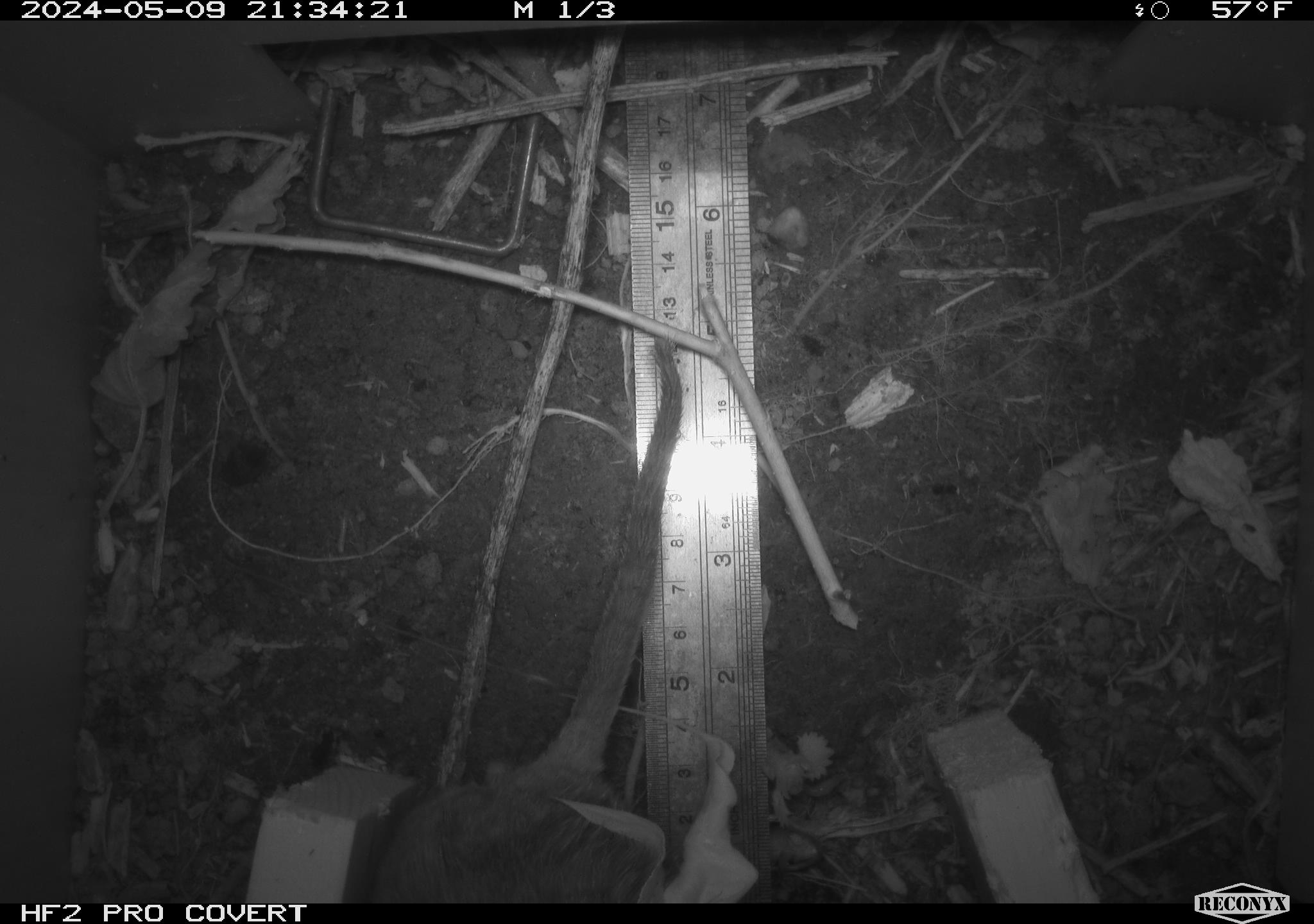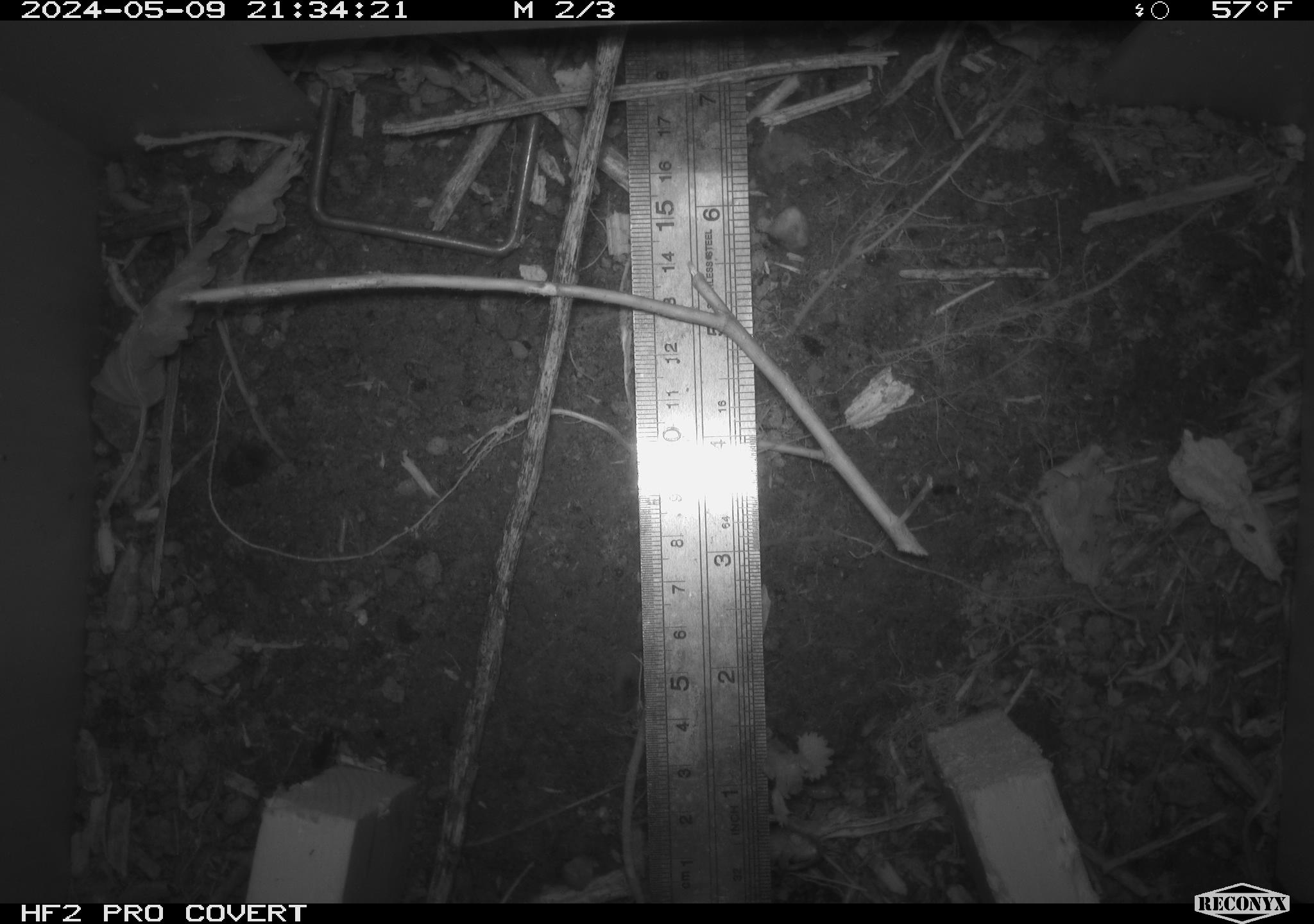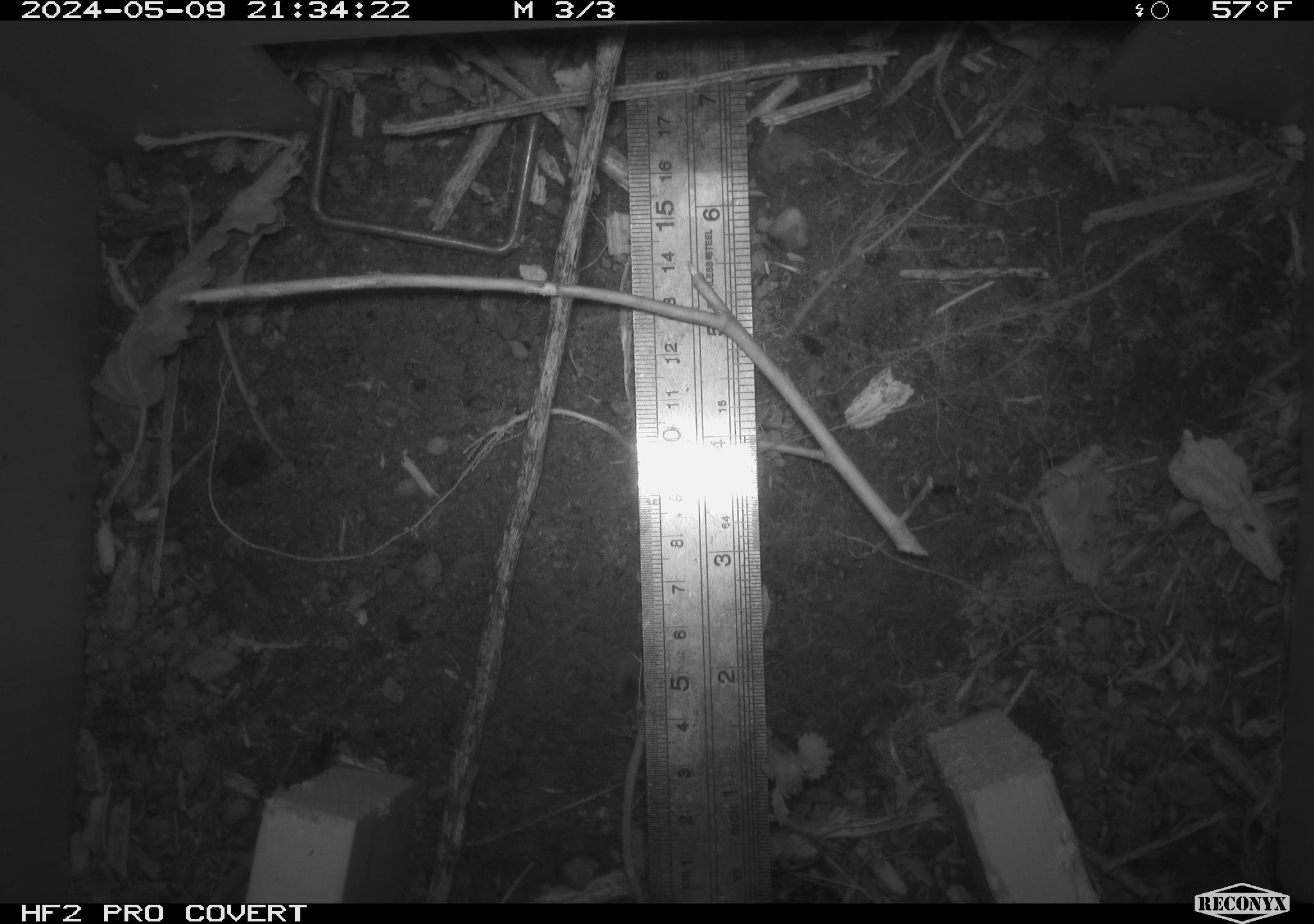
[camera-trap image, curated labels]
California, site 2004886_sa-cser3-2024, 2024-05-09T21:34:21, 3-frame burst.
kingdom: Animalia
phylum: Chordata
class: Mammalia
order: Rodentia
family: Muridae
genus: Rattus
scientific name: Rattus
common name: rat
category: rattus species